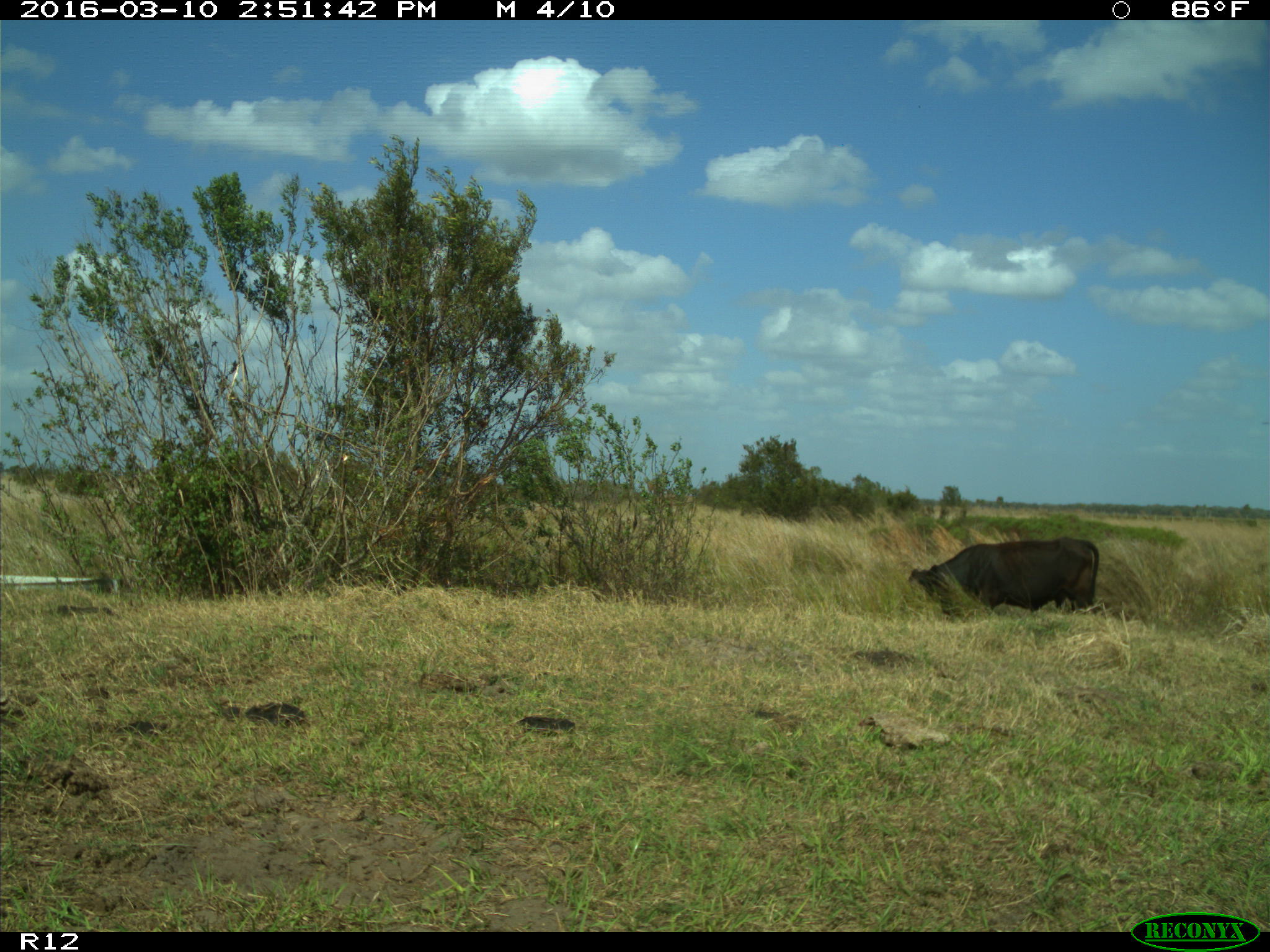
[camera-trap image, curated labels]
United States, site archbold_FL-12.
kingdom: Animalia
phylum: Chordata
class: Mammalia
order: Artiodactyla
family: Bovidae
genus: Bos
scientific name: Bos taurus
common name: domestic cow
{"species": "Bos taurus (domestic cow)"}